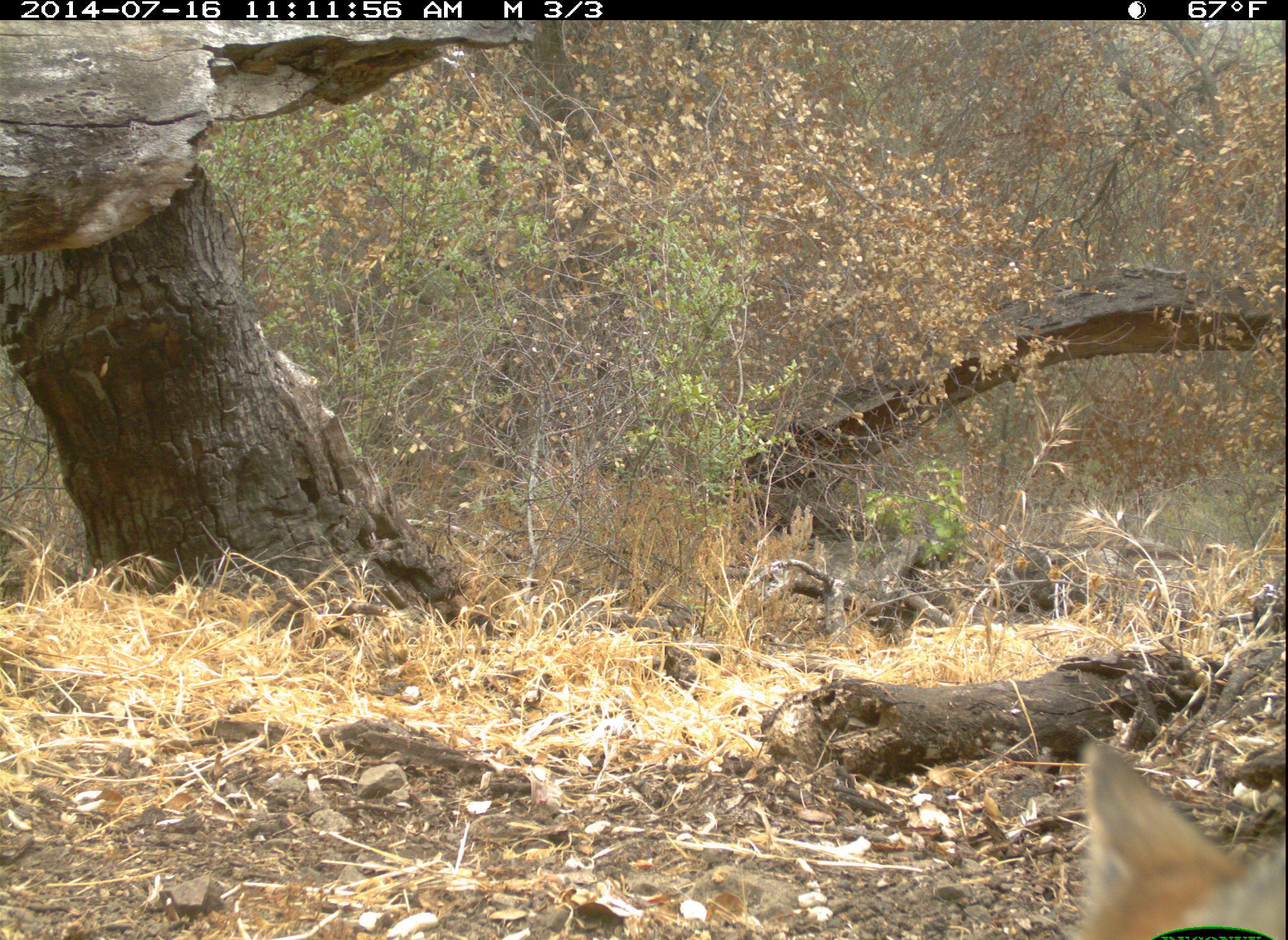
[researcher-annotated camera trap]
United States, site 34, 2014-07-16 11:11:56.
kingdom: Animalia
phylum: Chordata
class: Mammalia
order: Carnivora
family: Canidae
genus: Urocyon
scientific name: Urocyon cinereoargenteus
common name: gray fox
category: fox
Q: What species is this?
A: Fox (gray fox) (Urocyon cinereoargenteus).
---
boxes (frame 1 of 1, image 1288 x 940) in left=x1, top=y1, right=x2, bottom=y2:
fox: left=1076, top=740, right=1284, bottom=940